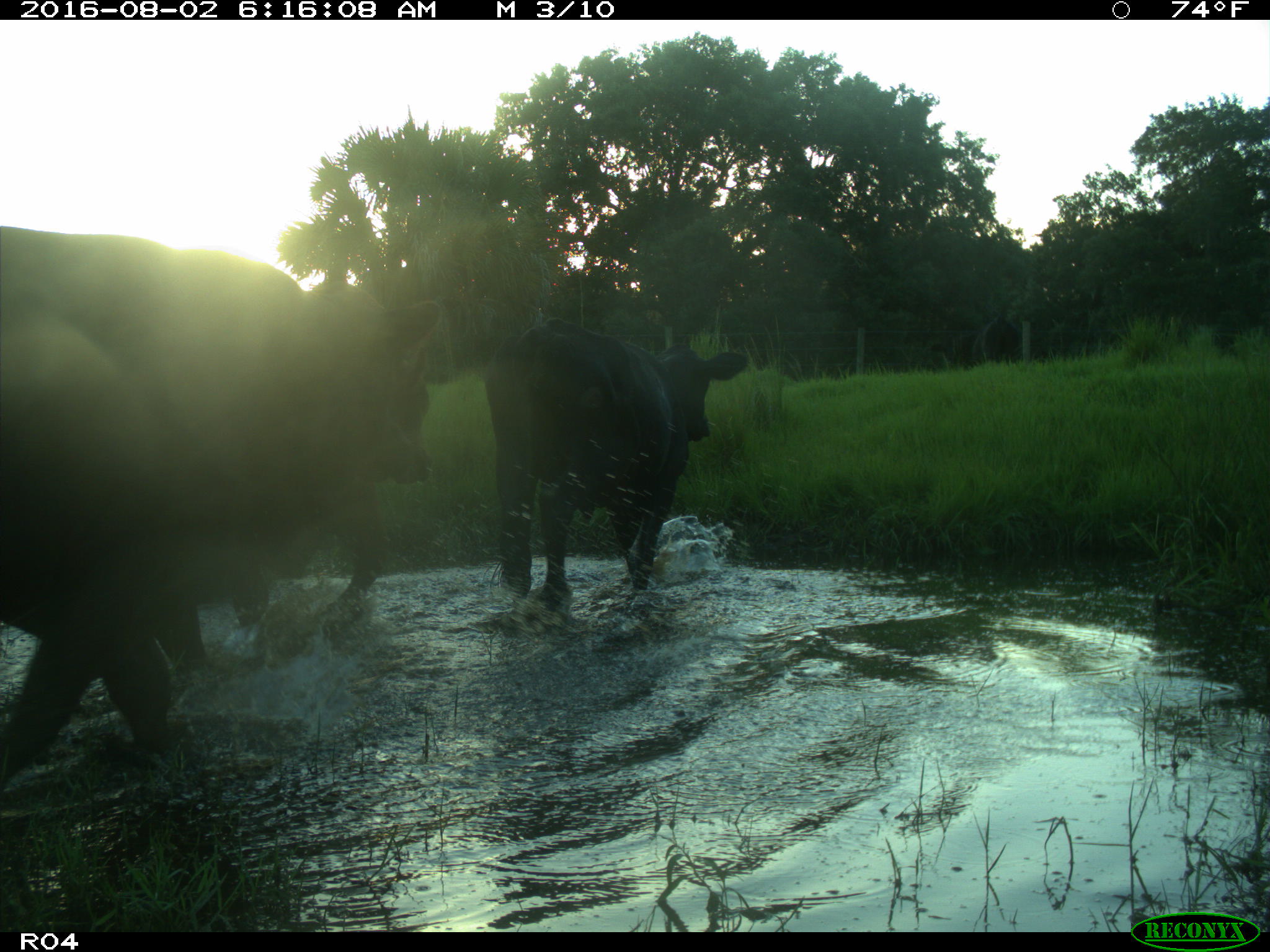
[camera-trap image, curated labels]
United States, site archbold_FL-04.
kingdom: Animalia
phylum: Chordata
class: Mammalia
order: Artiodactyla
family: Bovidae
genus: Bos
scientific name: Bos taurus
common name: domestic cow